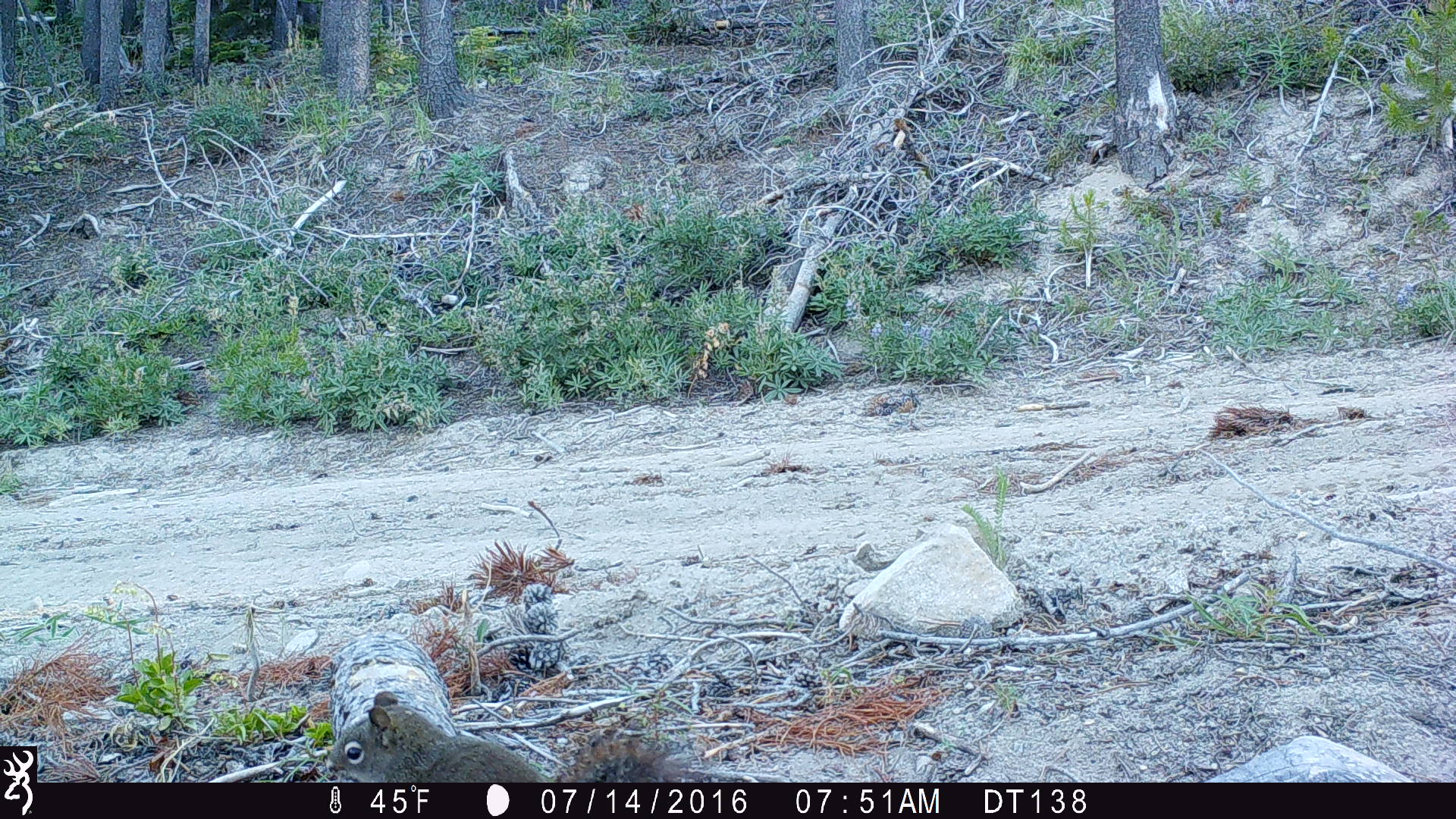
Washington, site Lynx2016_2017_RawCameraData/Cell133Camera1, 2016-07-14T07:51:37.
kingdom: Animalia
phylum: Chordata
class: Mammalia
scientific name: Mammalia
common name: small mammal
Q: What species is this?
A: Small mammal (Mammalia).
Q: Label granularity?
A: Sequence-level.